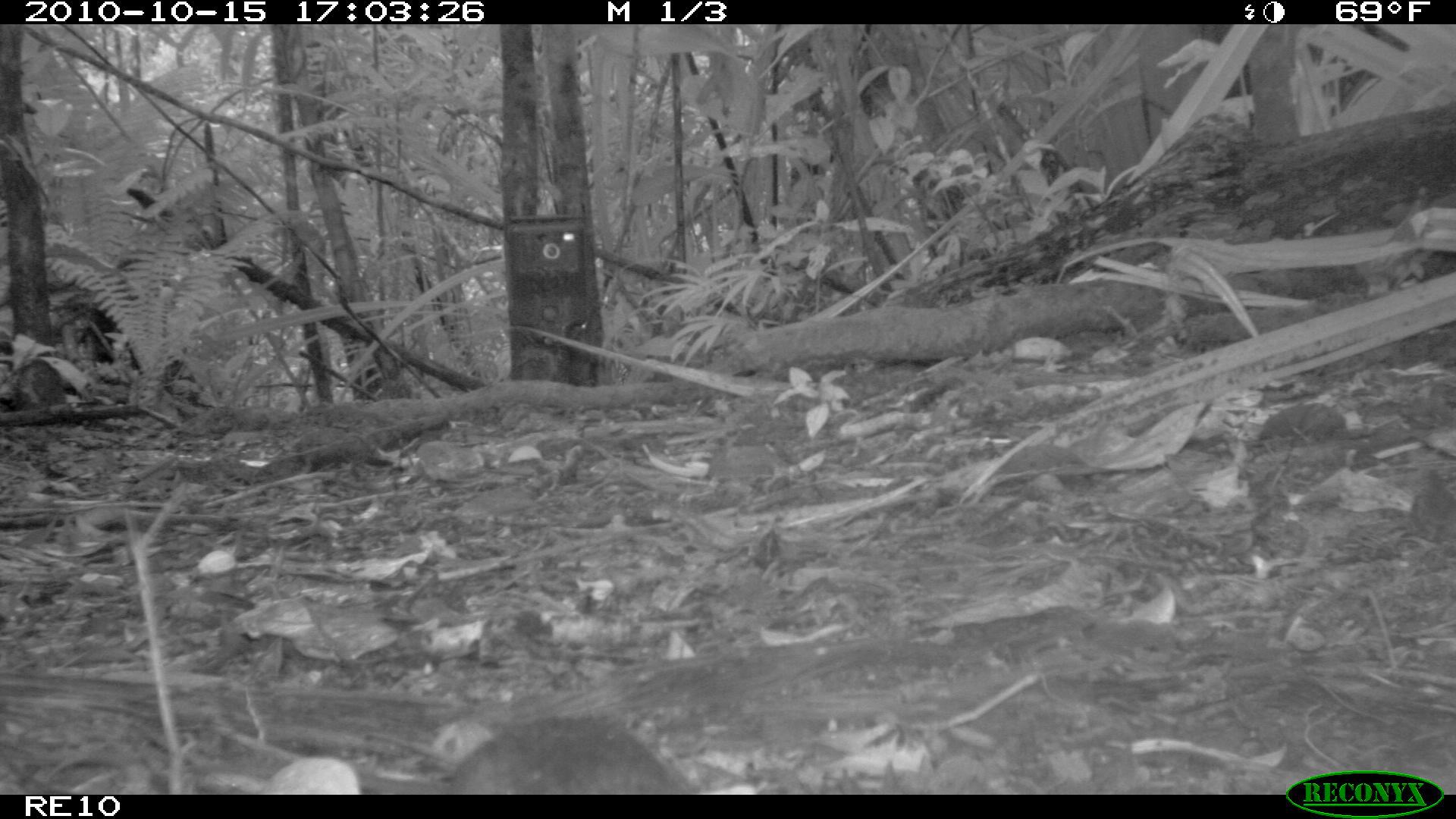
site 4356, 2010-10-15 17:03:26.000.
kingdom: Animalia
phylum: Chordata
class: Mammalia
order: Rodentia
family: Muridae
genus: Rattus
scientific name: Rattus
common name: rodent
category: unknown rat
Unknown rat (rodent) (Rattus), count 1.